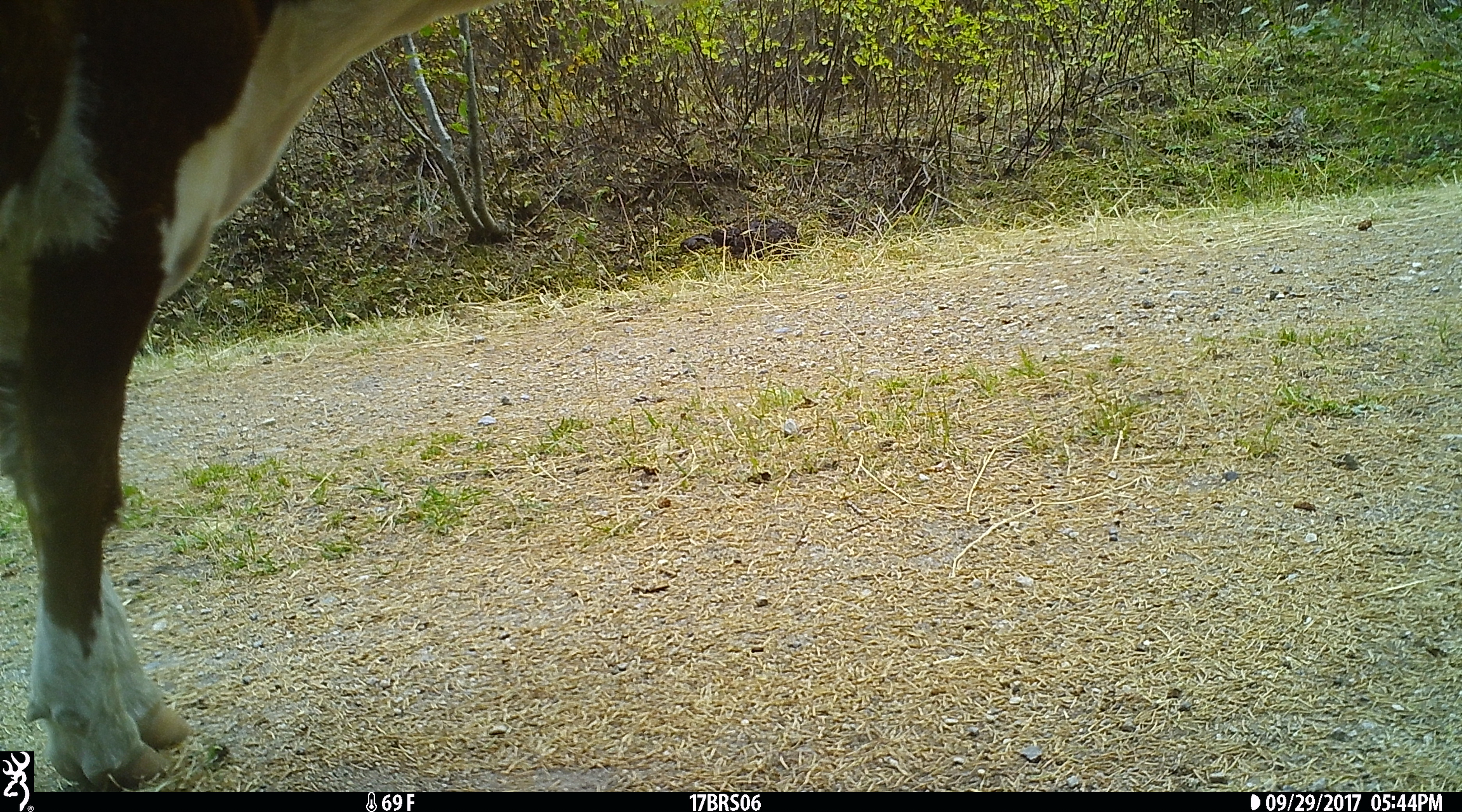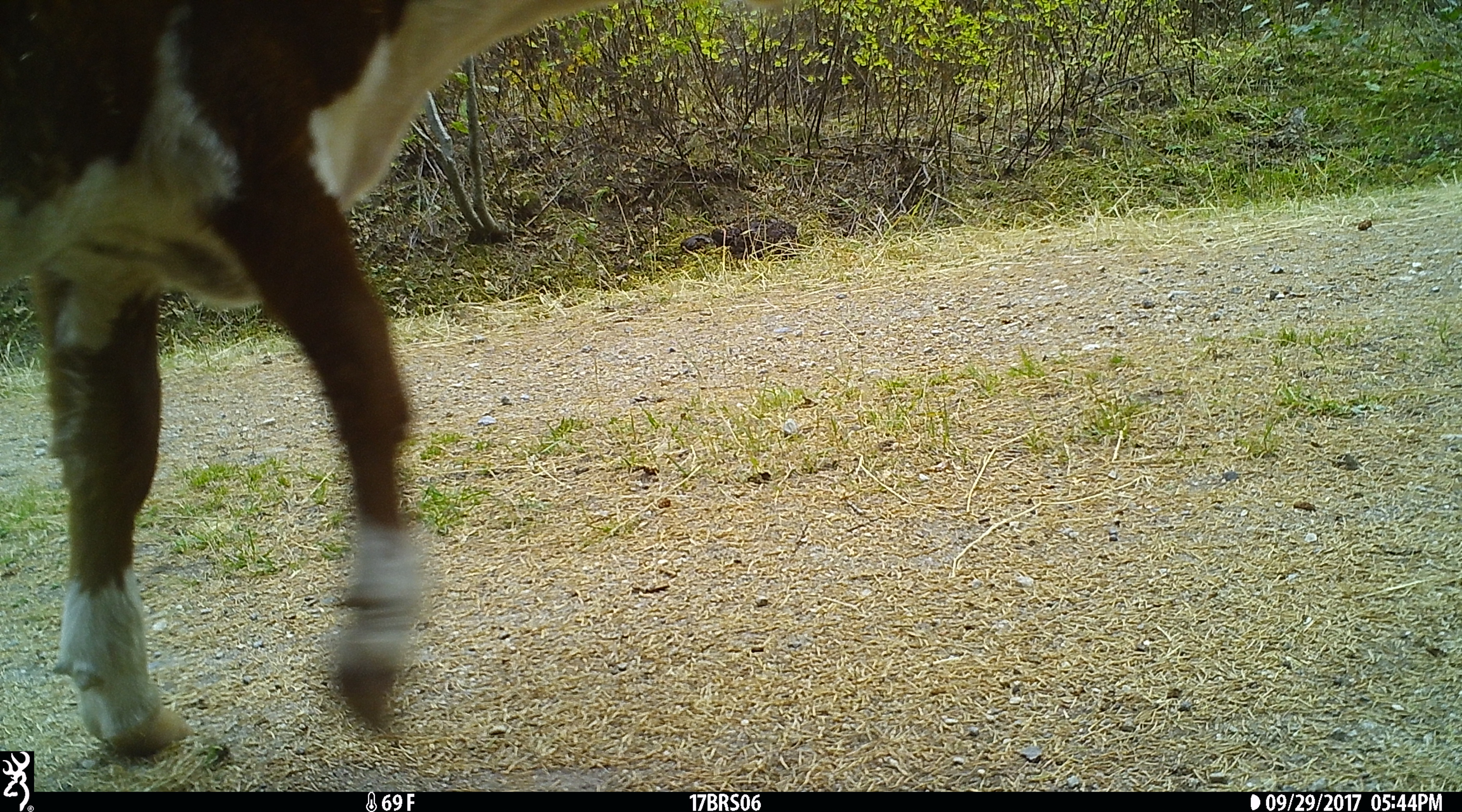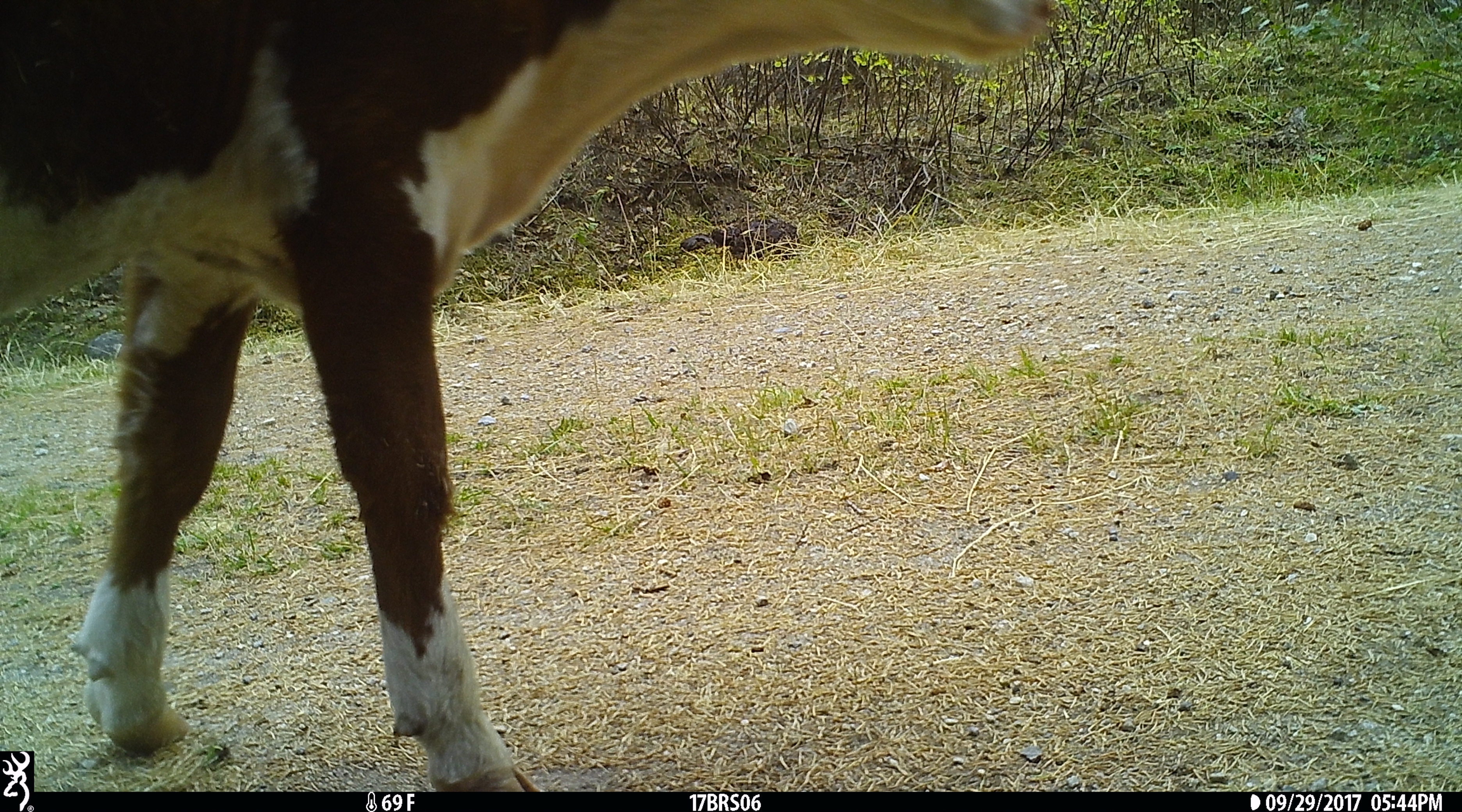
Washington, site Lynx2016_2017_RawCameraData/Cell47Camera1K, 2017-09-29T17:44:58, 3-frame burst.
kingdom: Animalia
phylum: Chordata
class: Mammalia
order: Artiodactyla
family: Bovidae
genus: Bos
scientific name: Bos taurus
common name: domestic cattle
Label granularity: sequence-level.